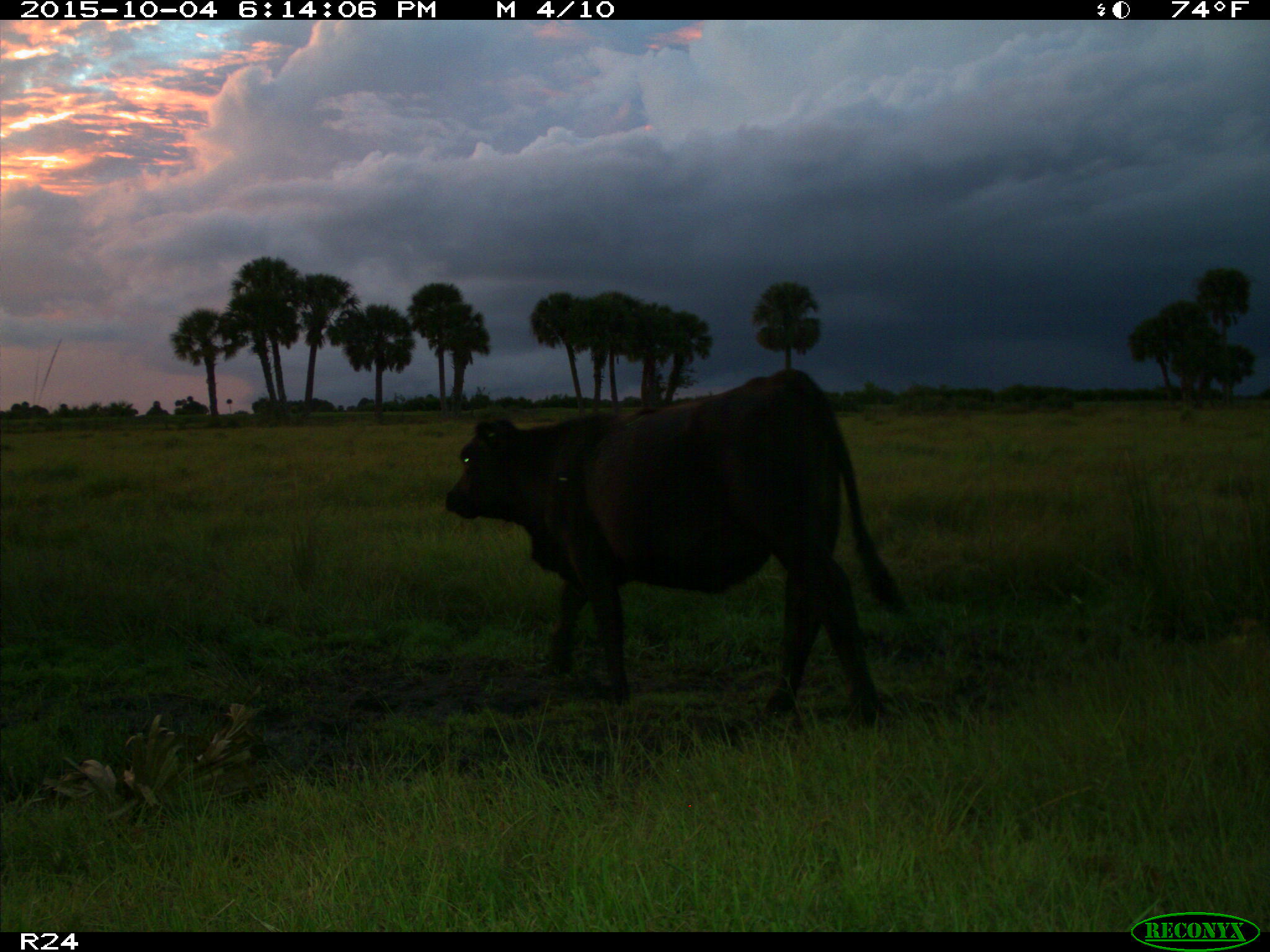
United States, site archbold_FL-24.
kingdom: Animalia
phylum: Chordata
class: Mammalia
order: Artiodactyla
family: Bovidae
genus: Bos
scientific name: Bos taurus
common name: domestic cow